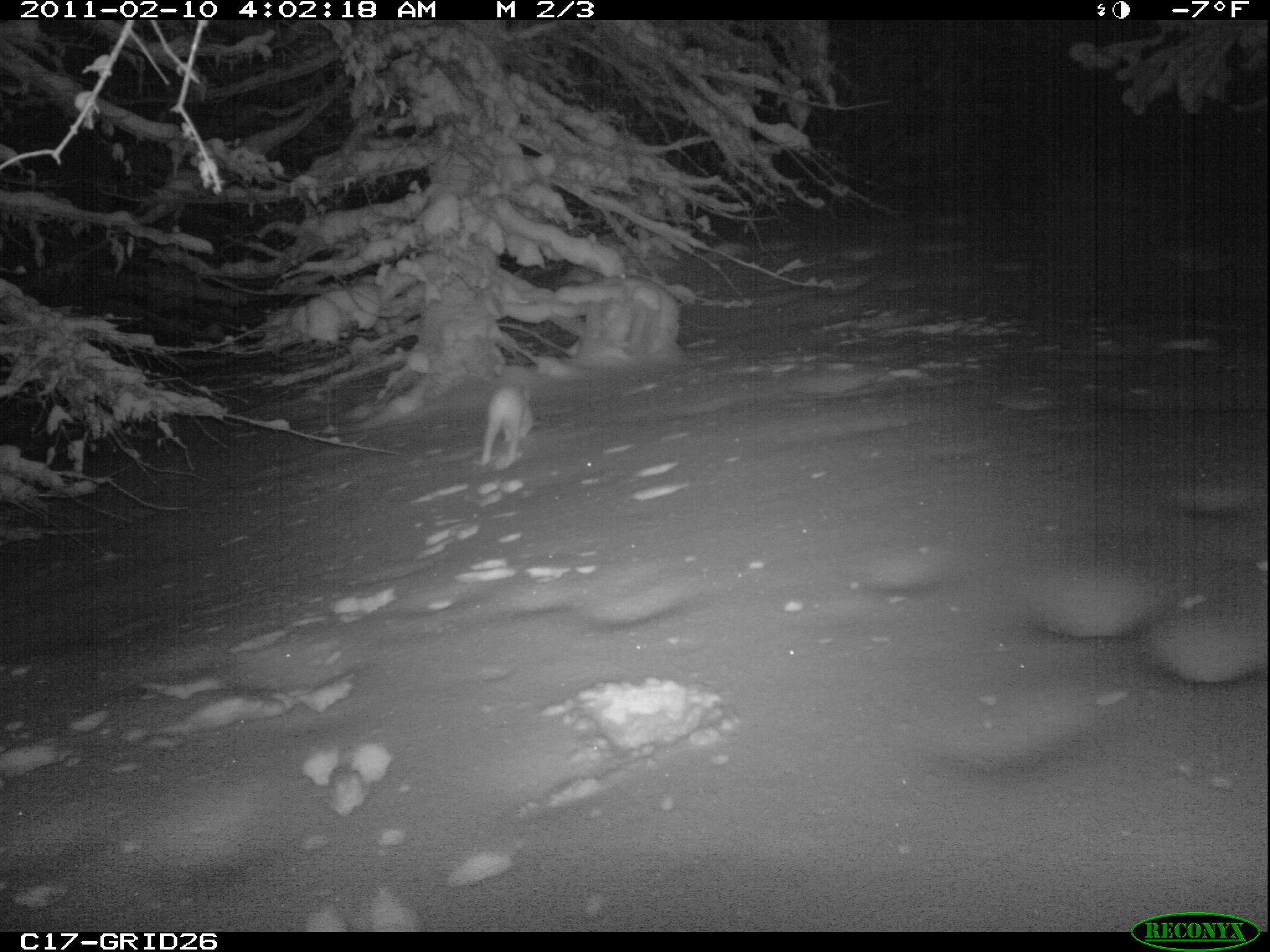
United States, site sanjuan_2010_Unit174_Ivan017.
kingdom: Animalia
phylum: Chordata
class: Mammalia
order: Lagomorpha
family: Leporidae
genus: Lepus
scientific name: Lepus americanus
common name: snowshoe hare